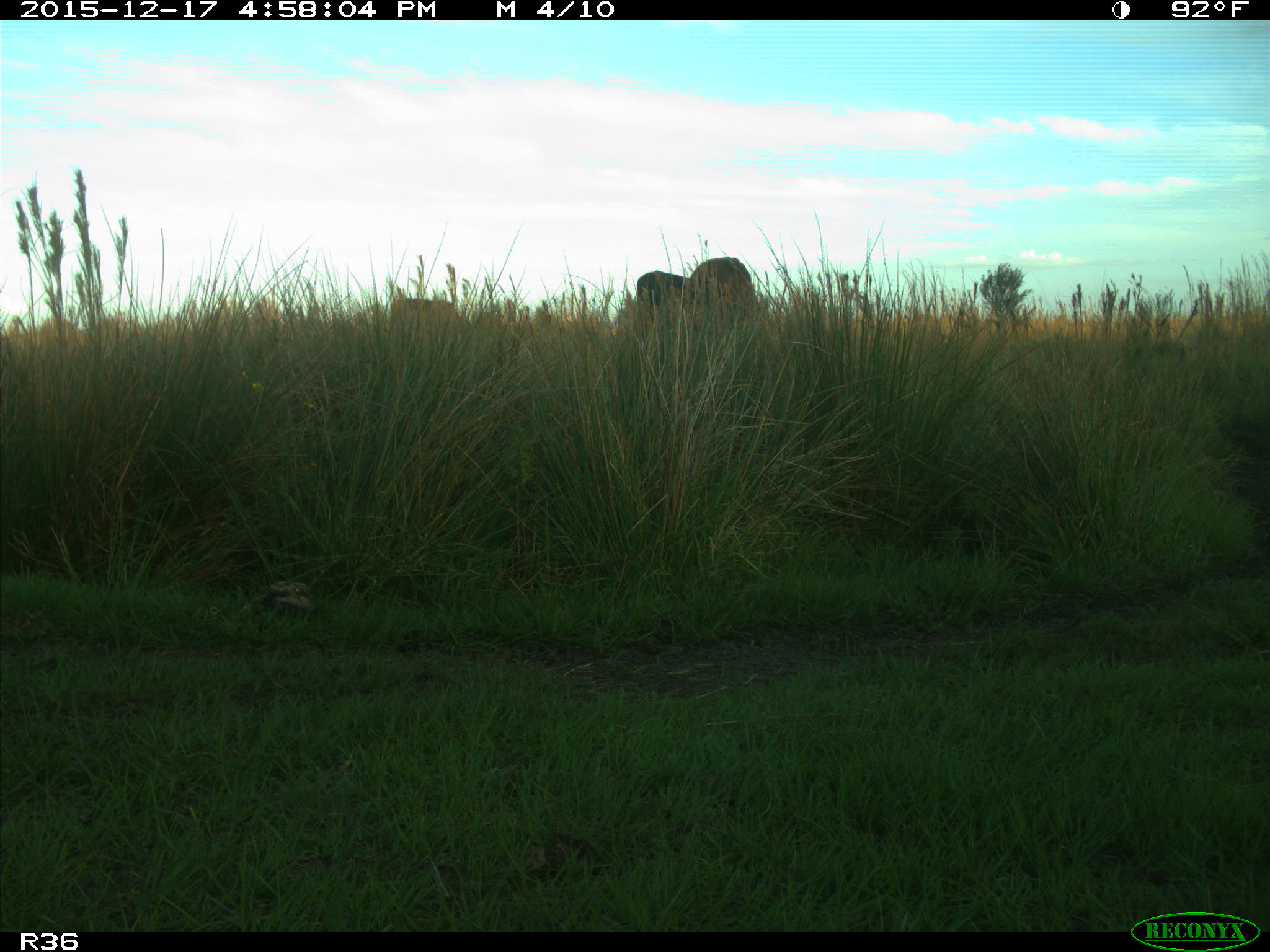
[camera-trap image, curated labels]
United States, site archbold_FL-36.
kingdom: Animalia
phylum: Chordata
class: Mammalia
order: Artiodactyla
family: Bovidae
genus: Bos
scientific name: Bos taurus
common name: domestic cow